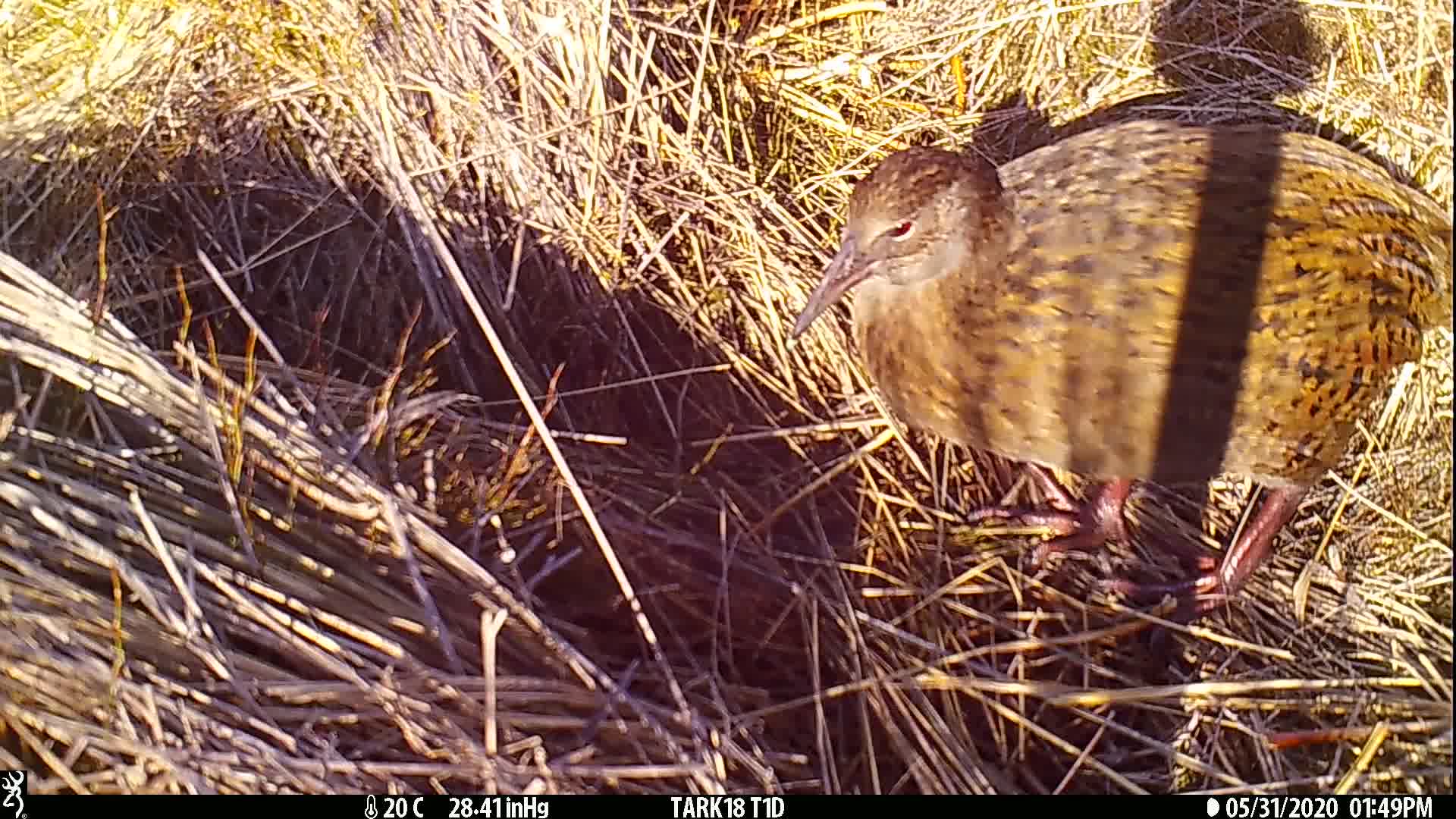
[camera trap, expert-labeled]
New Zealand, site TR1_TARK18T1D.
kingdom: Animalia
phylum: Chordata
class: Aves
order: Gruiformes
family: Rallidae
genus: Gallirallus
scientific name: Gallirallus australis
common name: weka